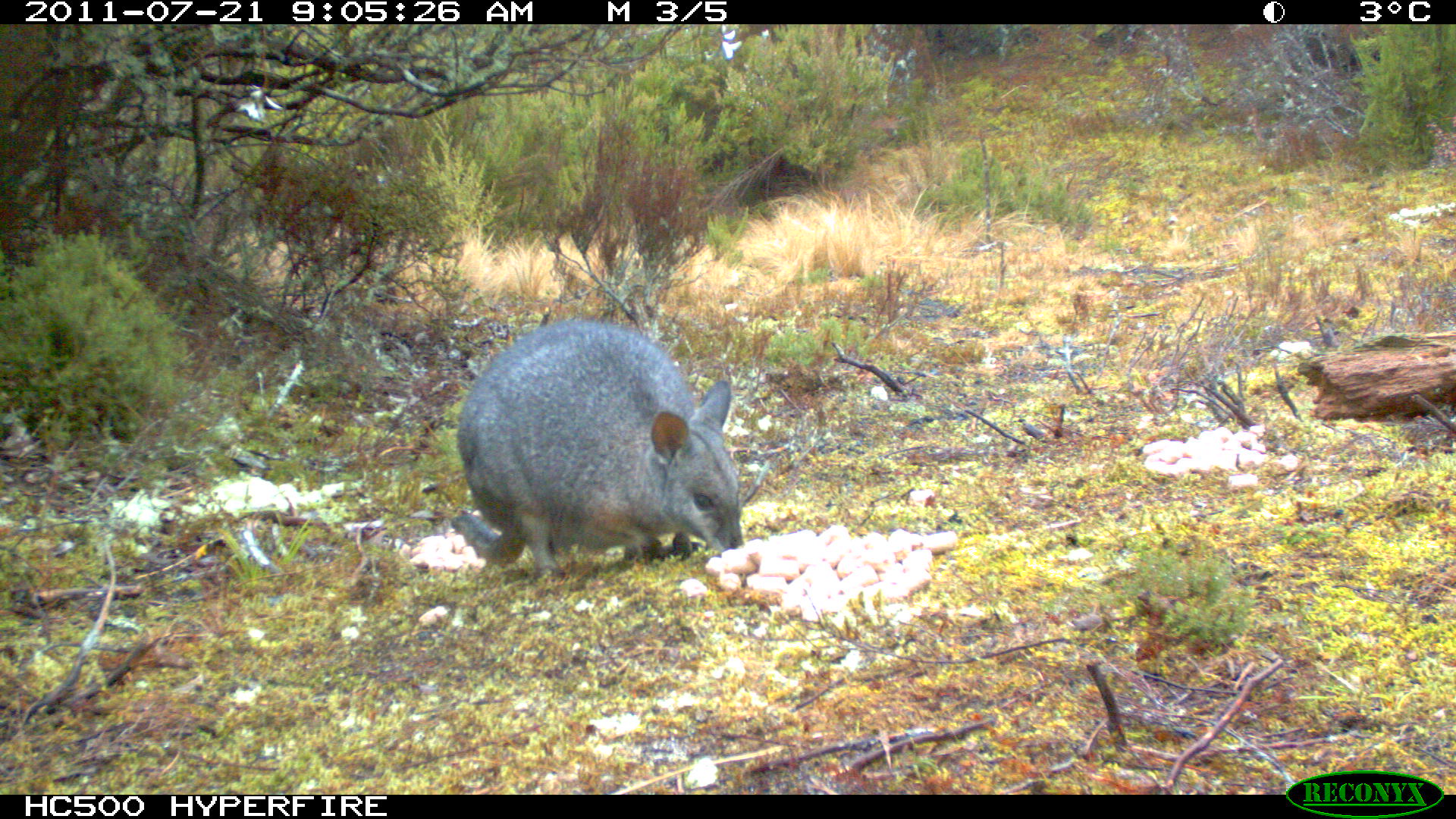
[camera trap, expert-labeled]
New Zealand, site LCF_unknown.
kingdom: Animalia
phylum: Chordata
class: Mammalia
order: Diprotodontia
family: Macropodidae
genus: Notamacropus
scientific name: Notamacropus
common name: wallaby